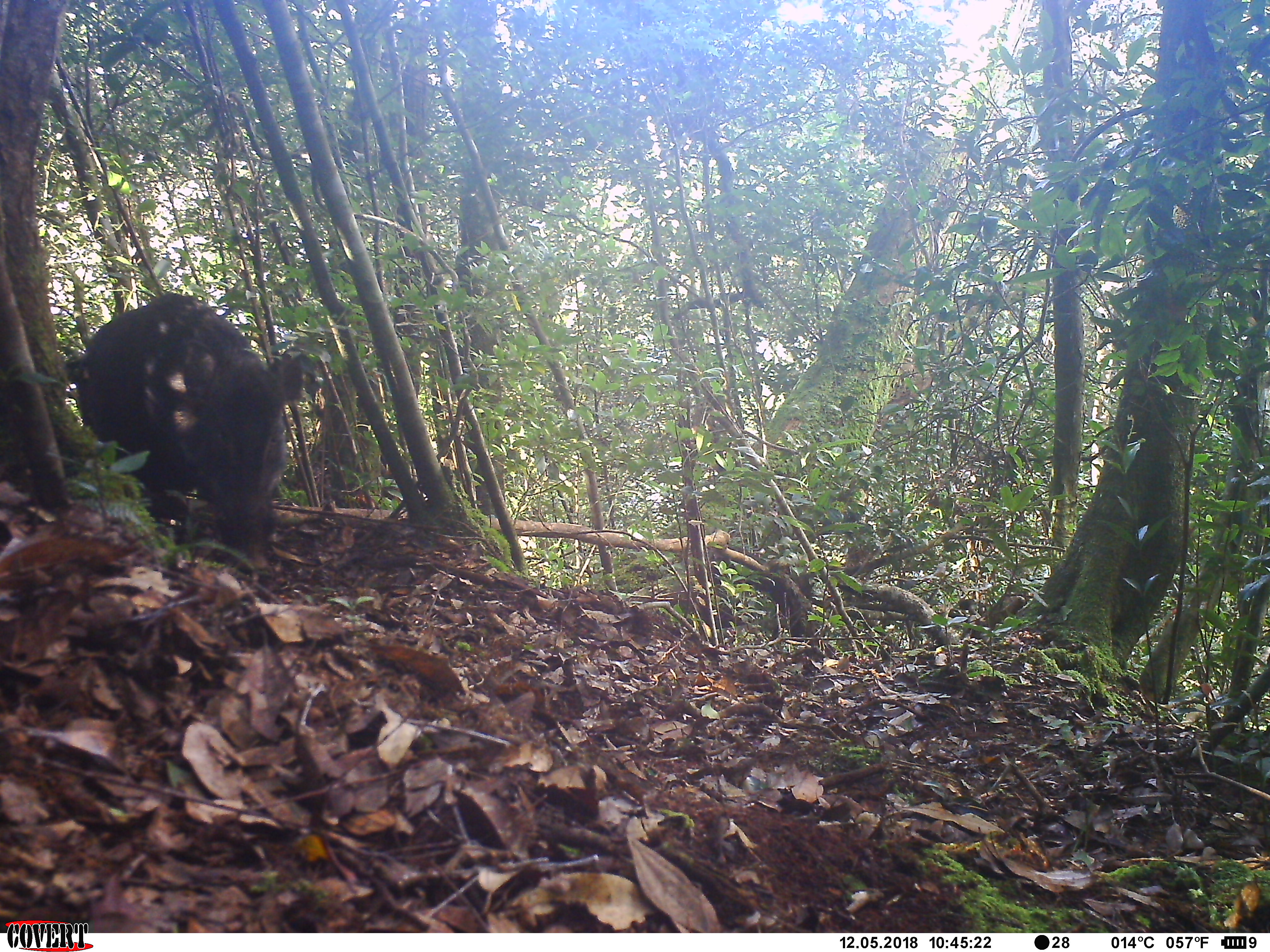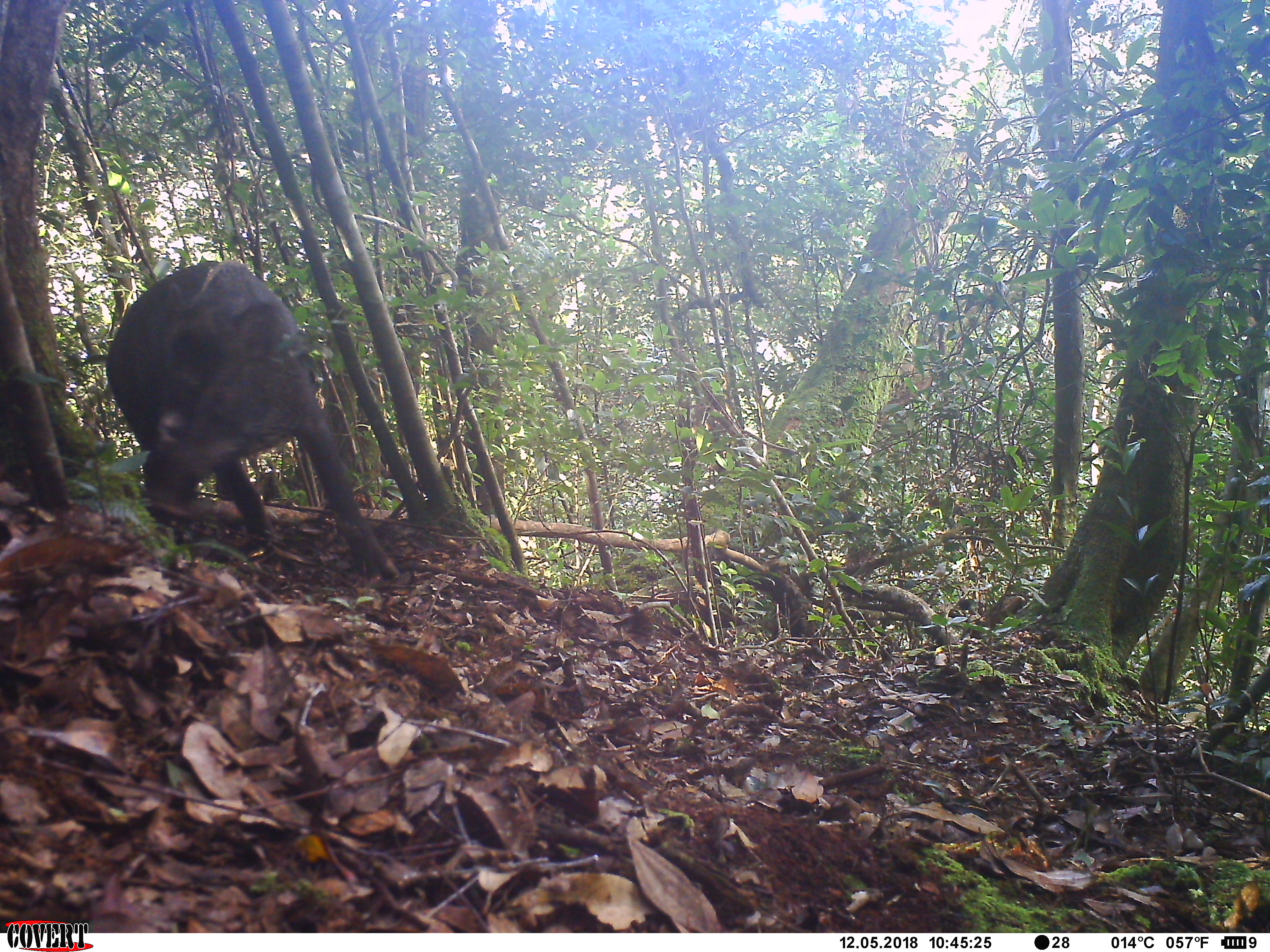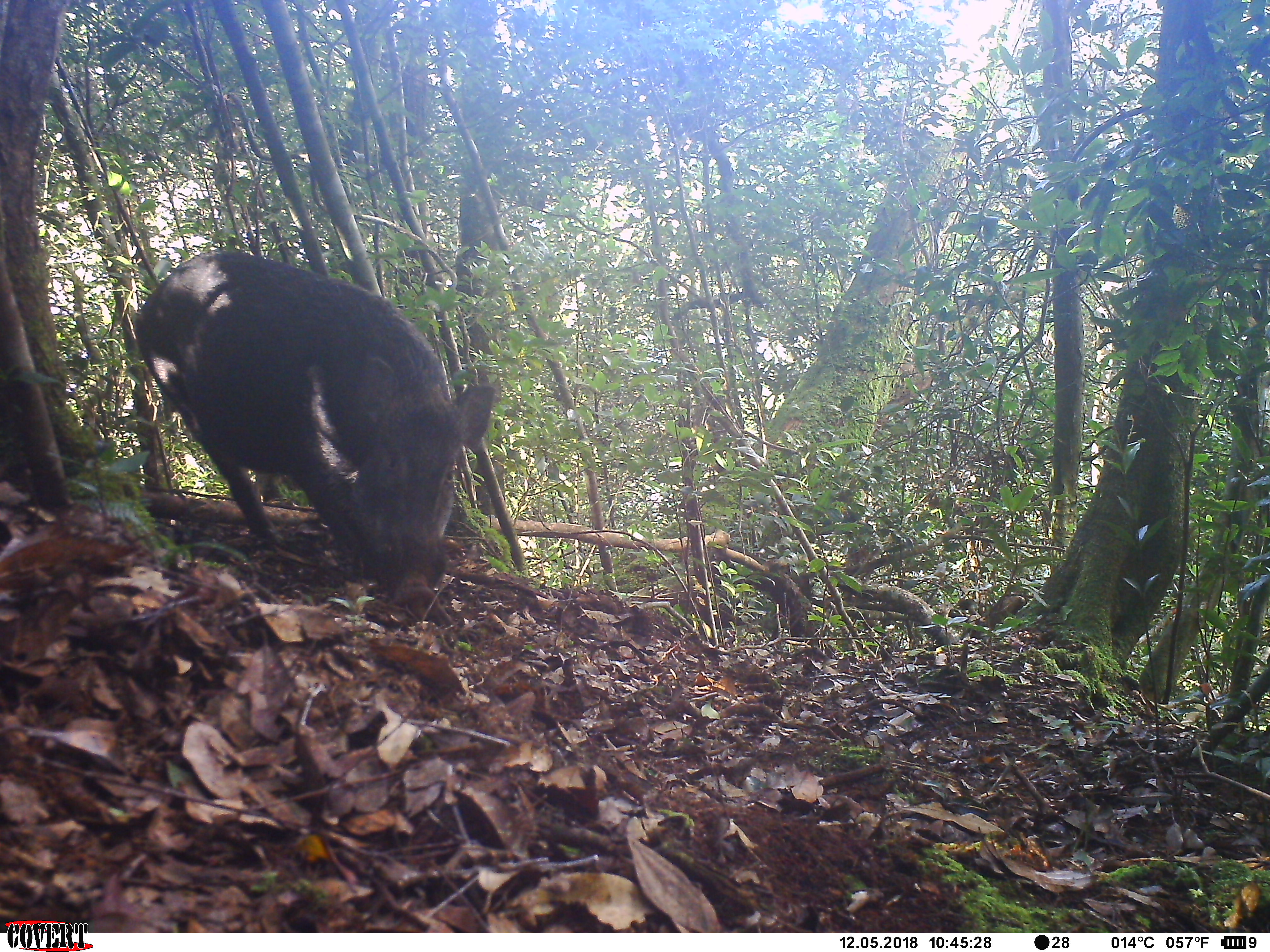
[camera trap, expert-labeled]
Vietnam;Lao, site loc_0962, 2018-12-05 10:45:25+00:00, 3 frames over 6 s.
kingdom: Animalia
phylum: Chordata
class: Mammalia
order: Artiodactyla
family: Suidae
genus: Sus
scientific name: Sus scrofa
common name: eurasian wild pig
Eurasian wild pig (Sus scrofa). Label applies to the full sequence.